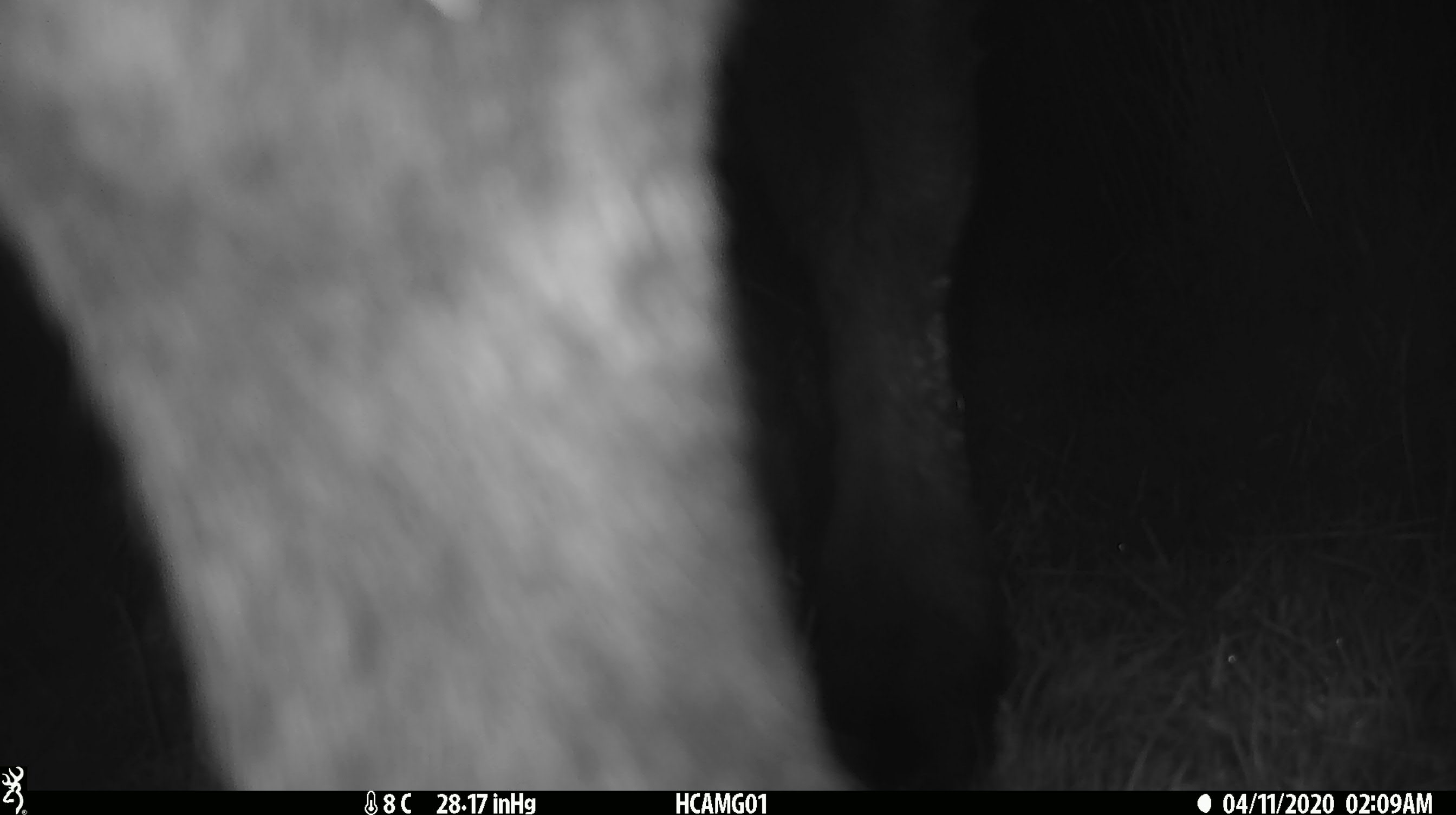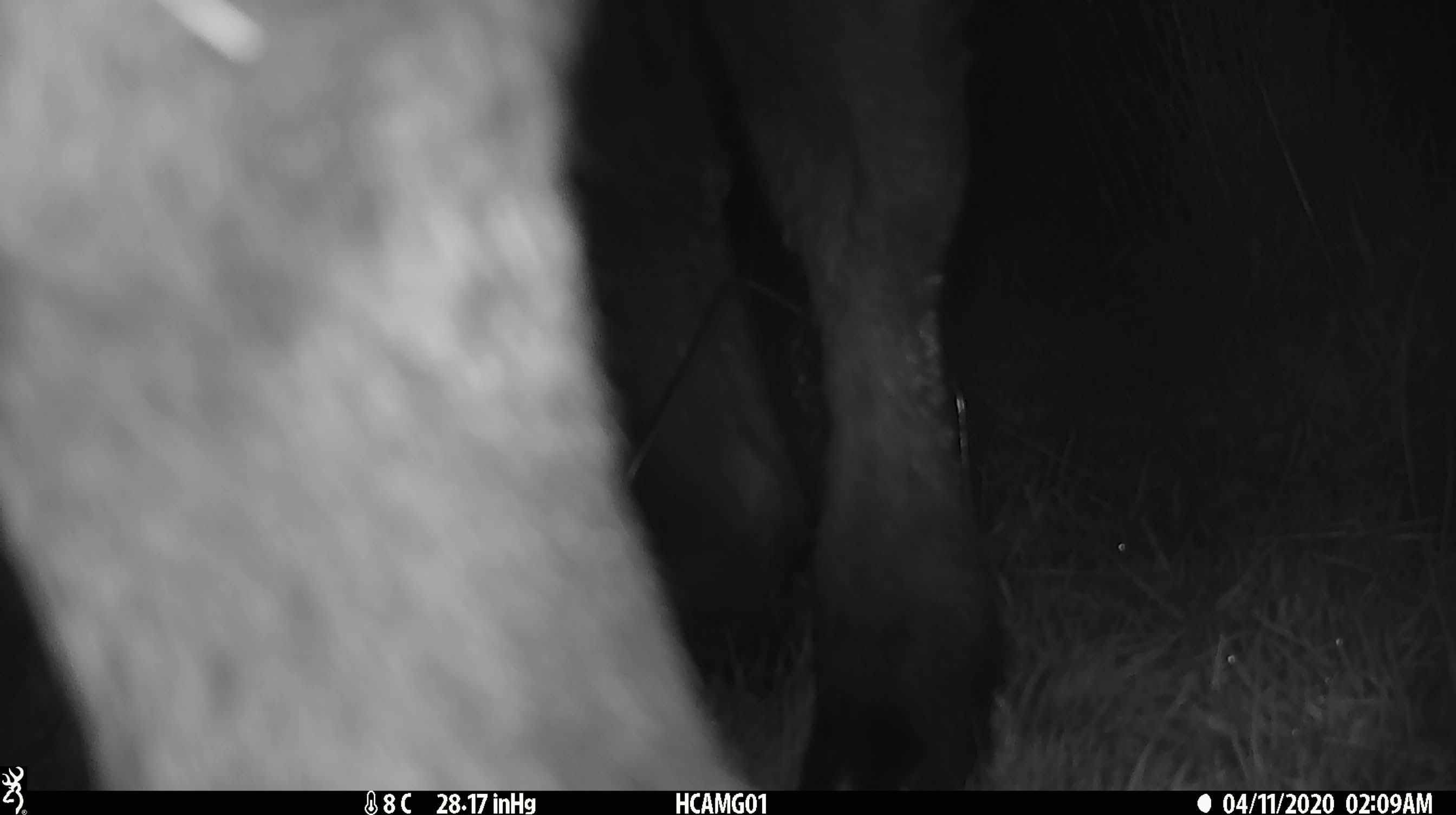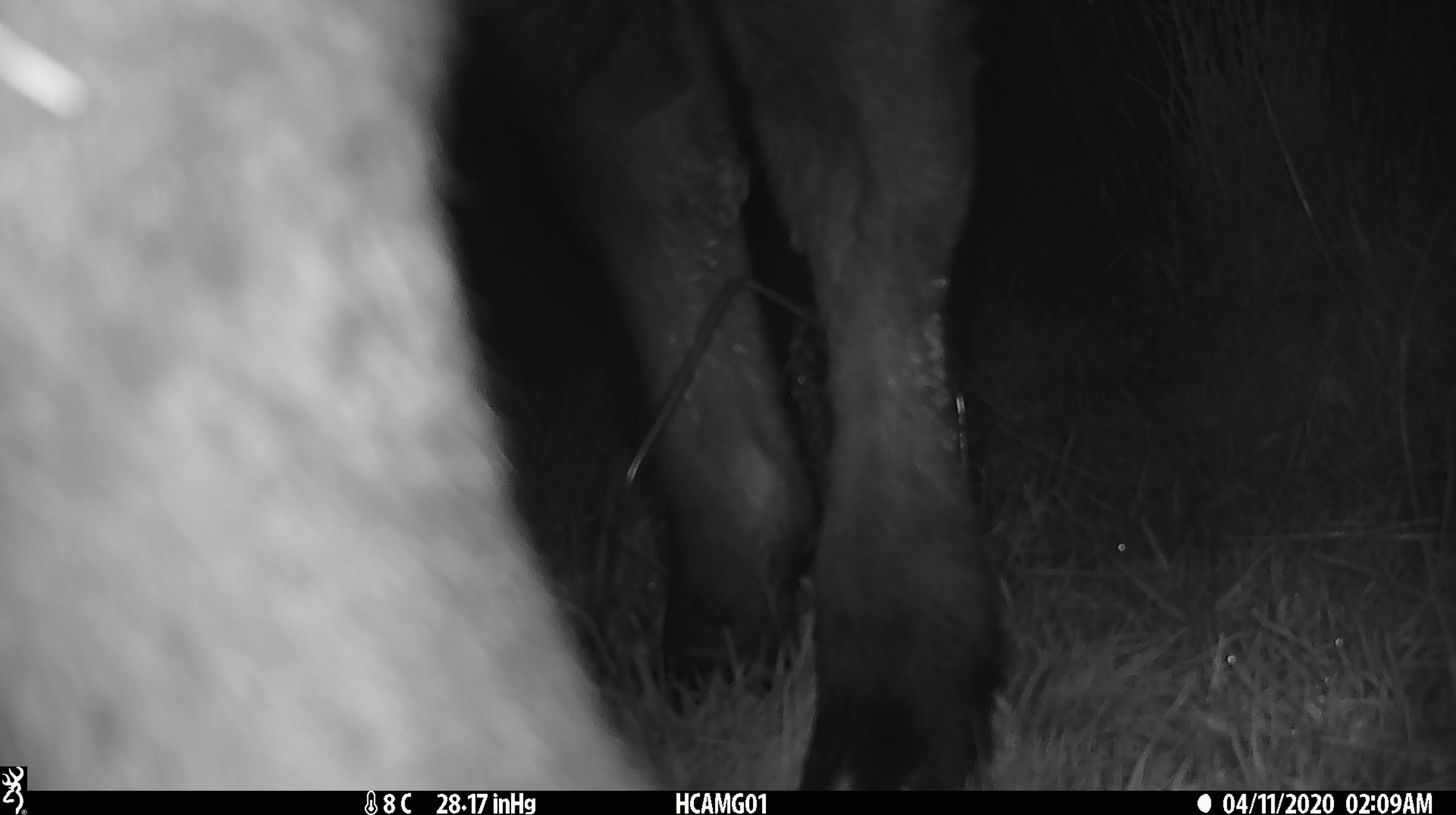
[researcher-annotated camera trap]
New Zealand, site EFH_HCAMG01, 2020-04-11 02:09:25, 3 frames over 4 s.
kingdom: Animalia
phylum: Chordata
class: Mammalia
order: Artiodactyla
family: Bovidae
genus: Bos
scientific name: Bos taurus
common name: domestic cow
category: cow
Cow (domestic cow) (Bos taurus).